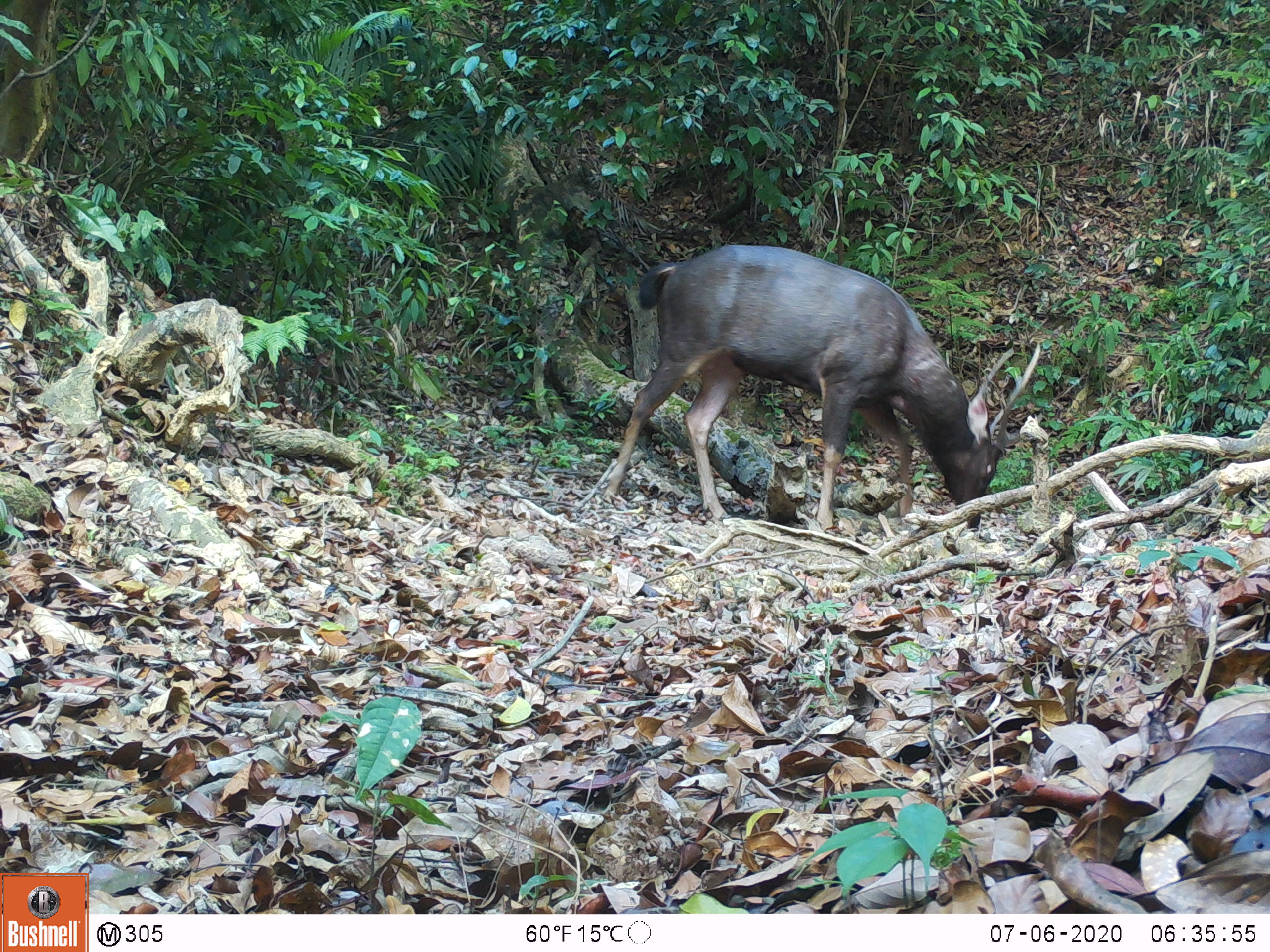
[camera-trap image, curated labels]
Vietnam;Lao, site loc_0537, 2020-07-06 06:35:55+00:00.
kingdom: Animalia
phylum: Chordata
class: Mammalia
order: Artiodactyla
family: Cervidae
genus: Rusa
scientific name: Rusa unicolor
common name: sambar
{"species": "sambar (Rusa unicolor)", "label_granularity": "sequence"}